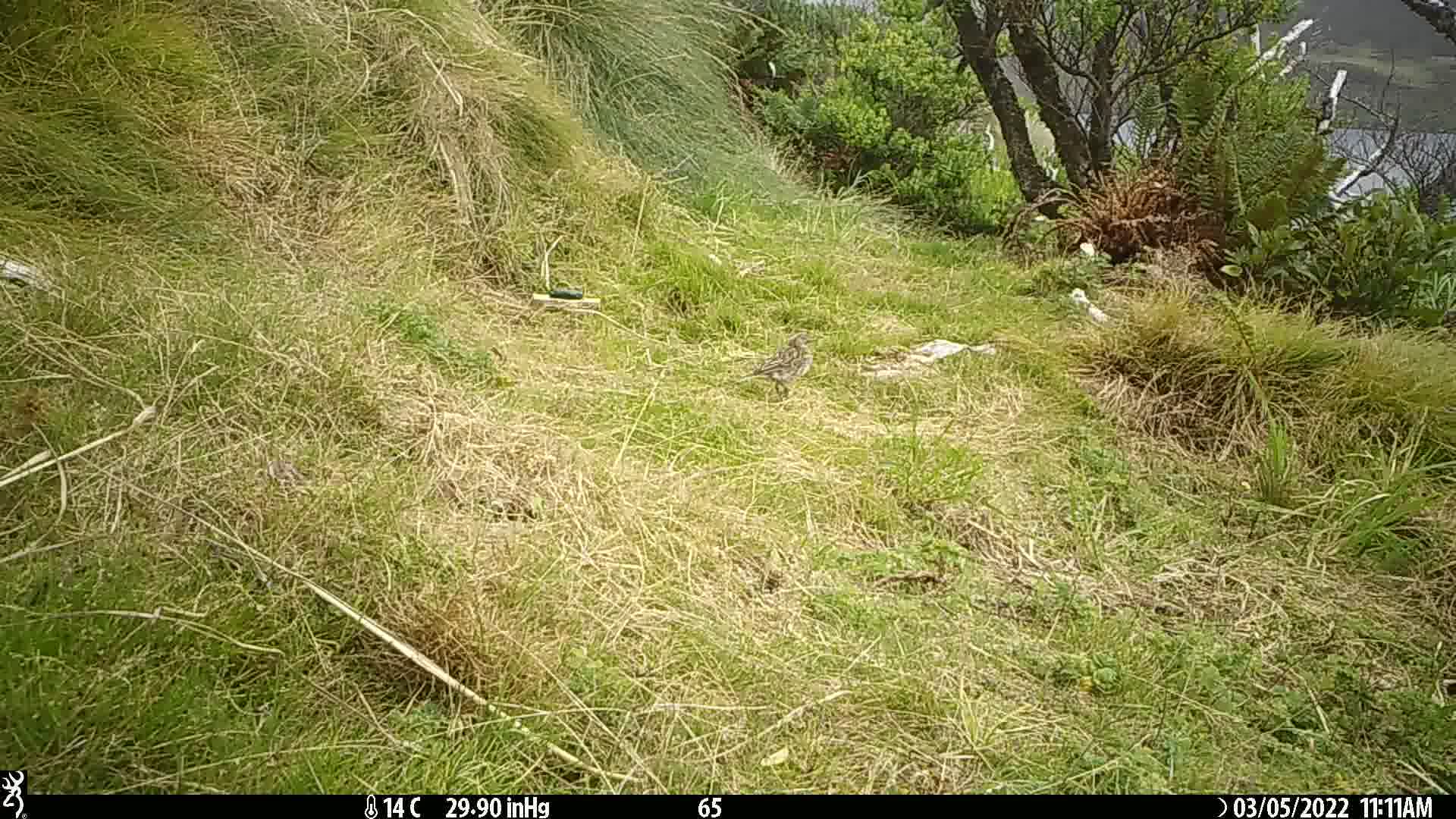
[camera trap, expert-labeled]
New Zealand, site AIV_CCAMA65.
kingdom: Animalia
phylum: Chordata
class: Aves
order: Passeriformes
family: Motacillidae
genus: Anthus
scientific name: Anthus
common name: pipit